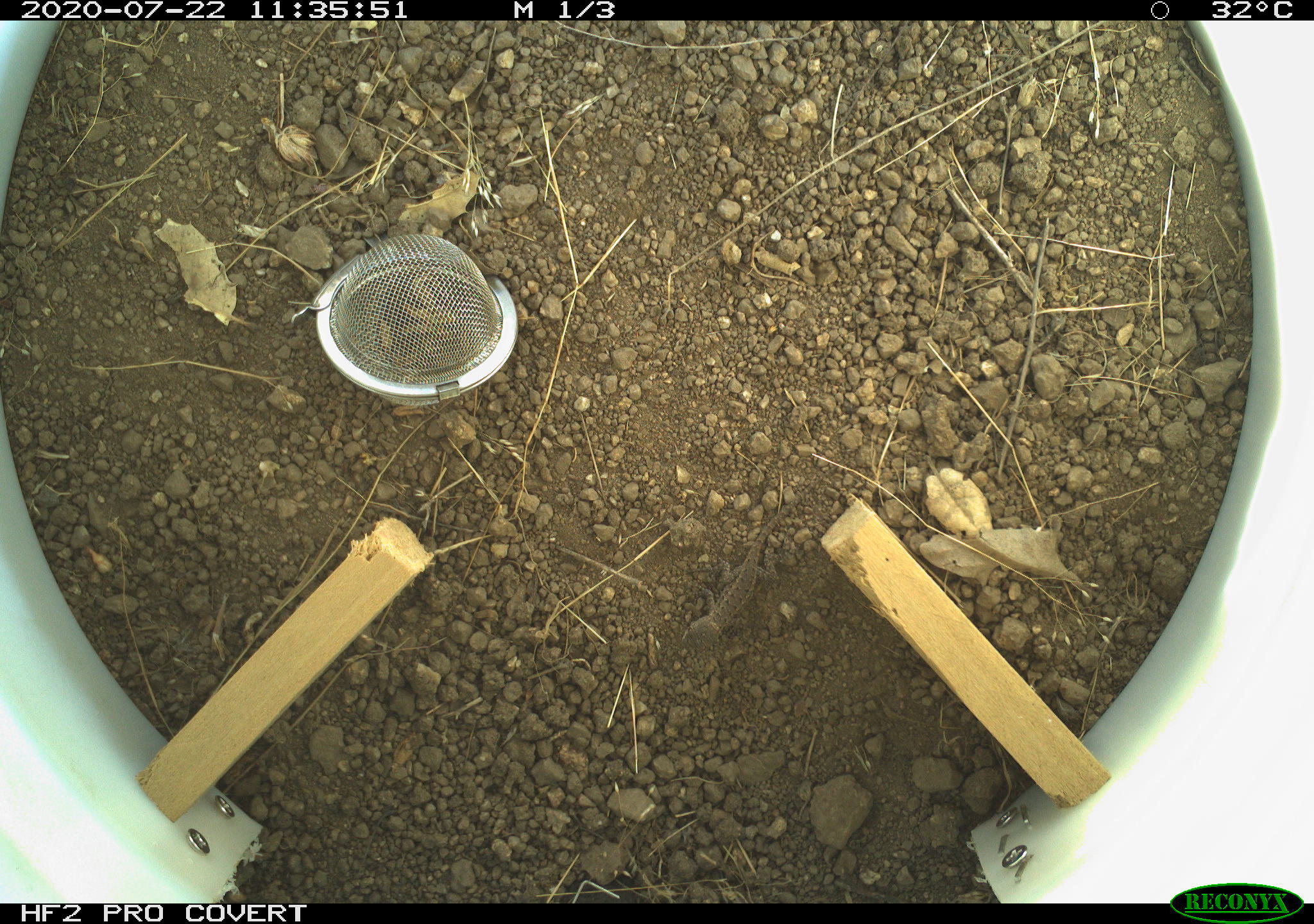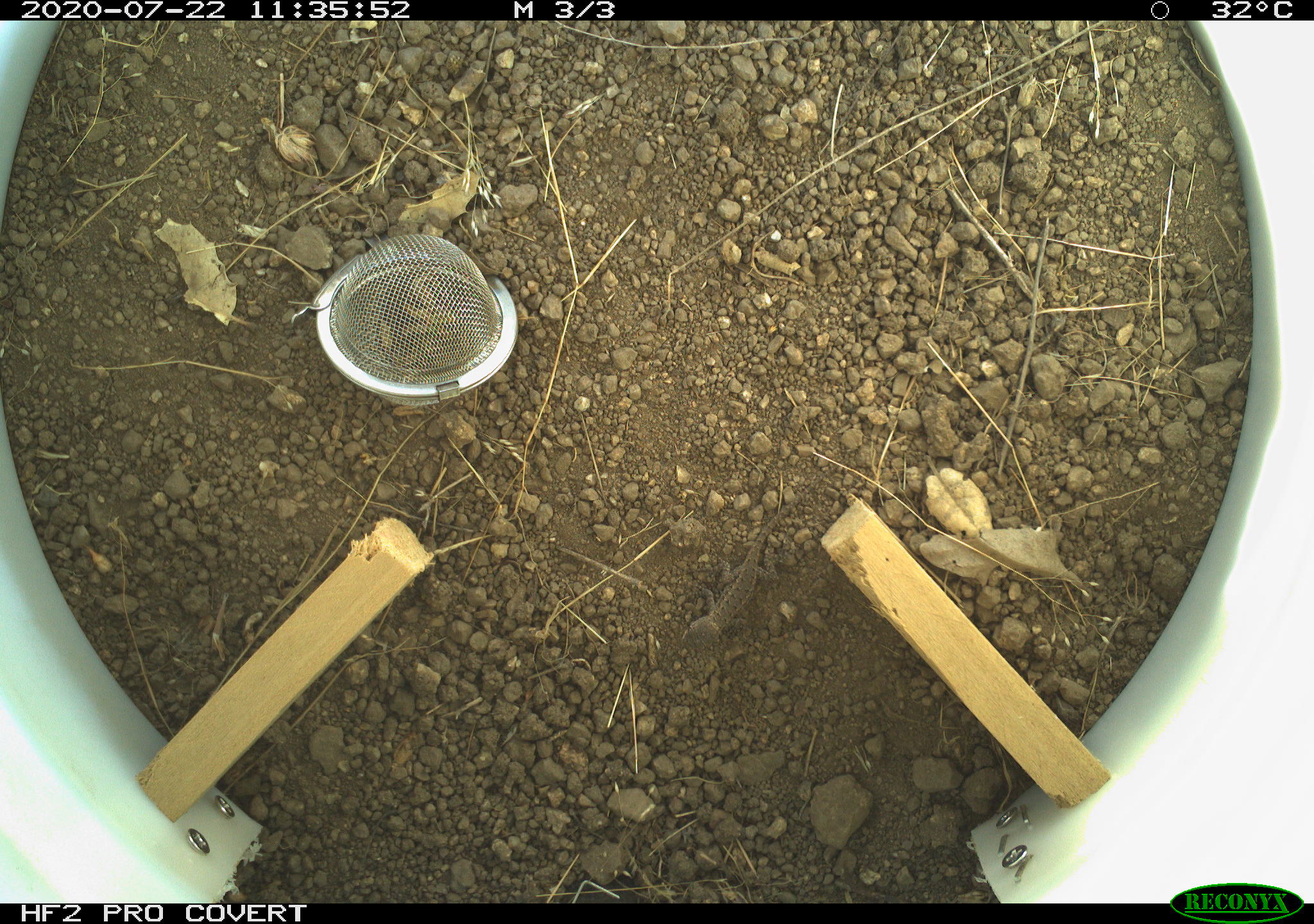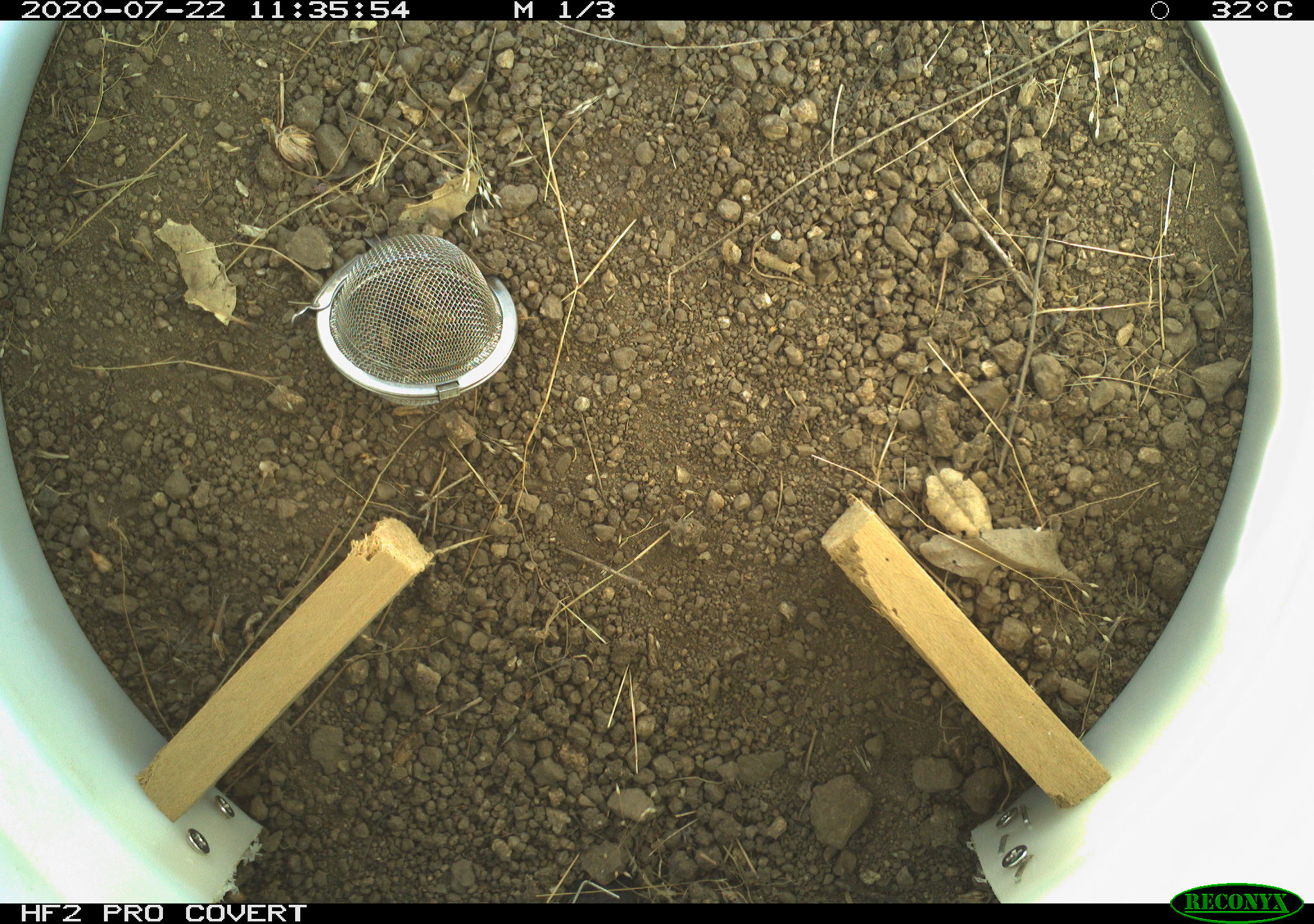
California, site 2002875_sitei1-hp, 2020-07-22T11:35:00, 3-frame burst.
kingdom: Animalia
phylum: Chordata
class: Reptilia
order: Squamata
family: Phrynosomatidae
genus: Sceloporus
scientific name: Sceloporus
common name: spiny lizards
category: sceloporus species